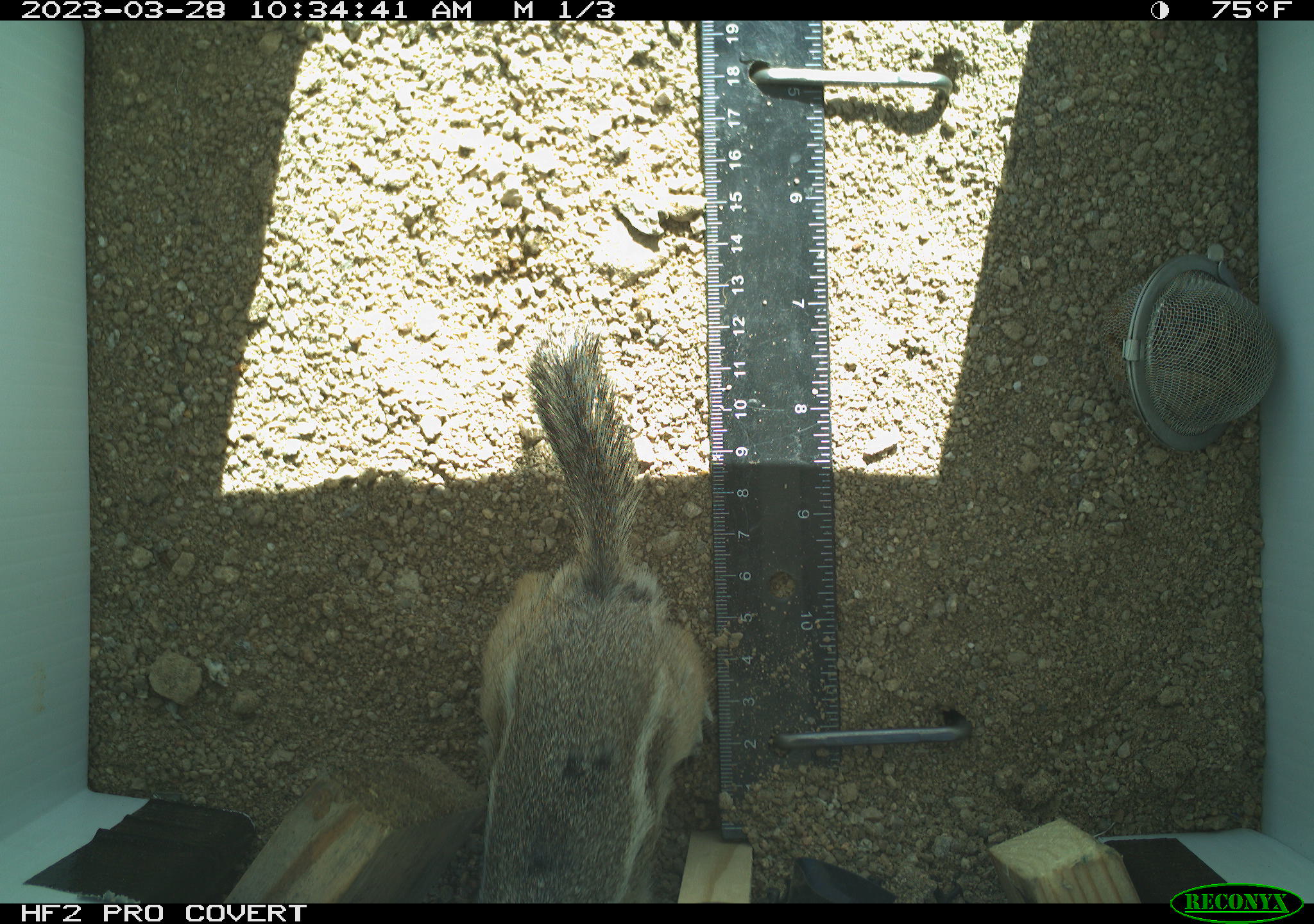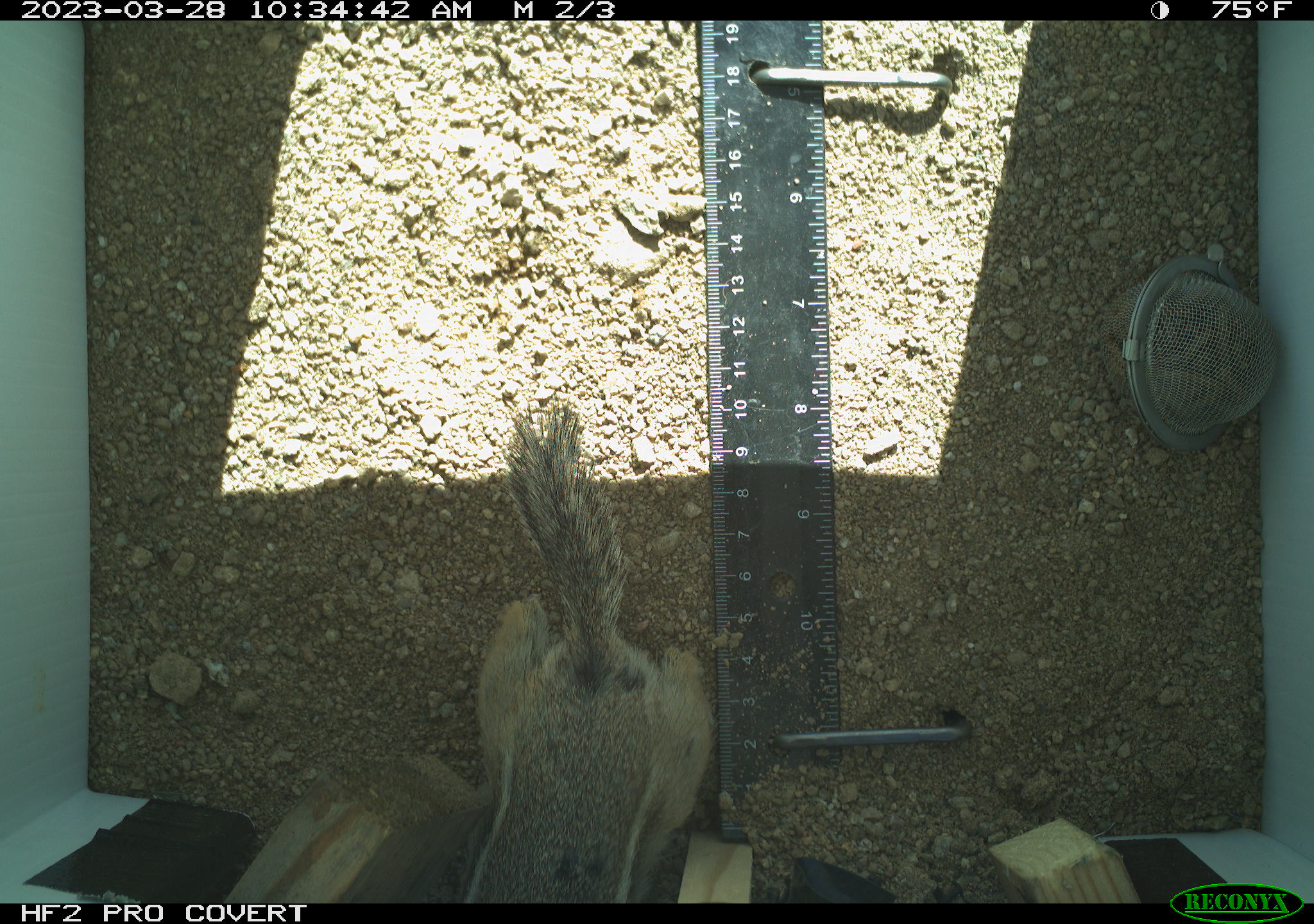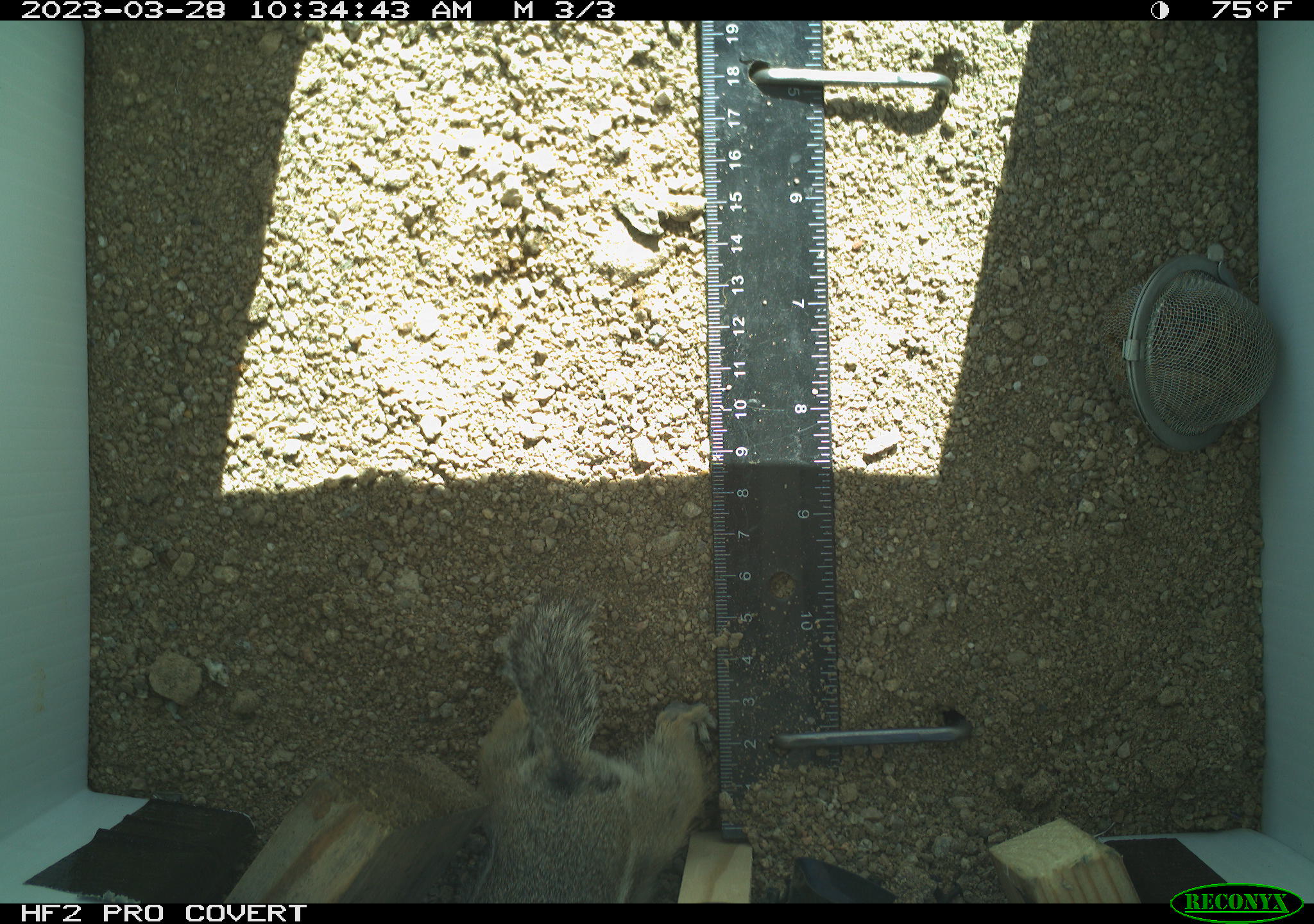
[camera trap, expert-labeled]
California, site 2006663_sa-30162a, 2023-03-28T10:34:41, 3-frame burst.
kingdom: Animalia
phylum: Chordata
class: Mammalia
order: Rodentia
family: Sciuridae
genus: Ammospermophilus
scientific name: Ammospermophilus leucurus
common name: white-tailed antelope squirrel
White-tailed antelope squirrel (Ammospermophilus leucurus).